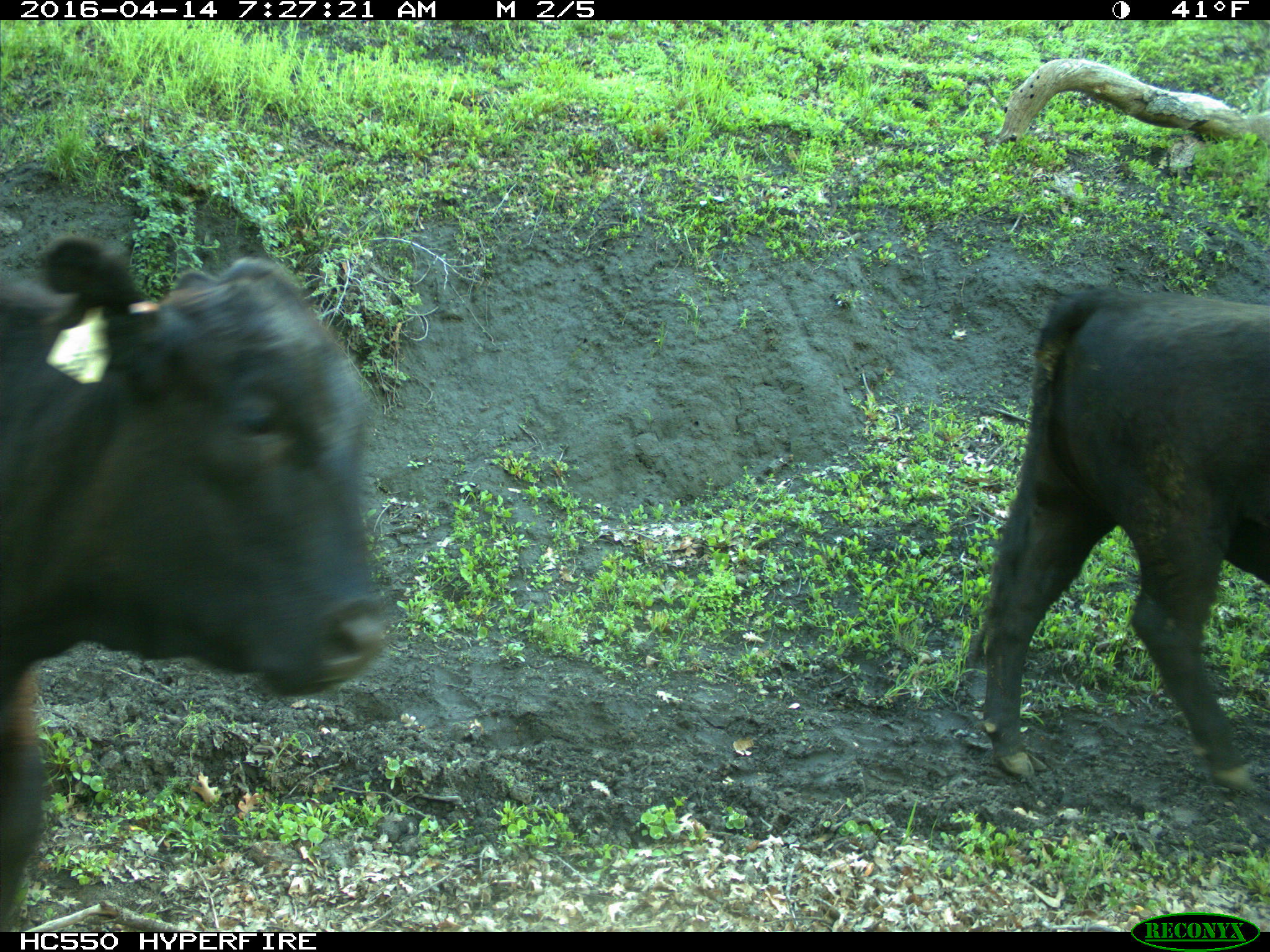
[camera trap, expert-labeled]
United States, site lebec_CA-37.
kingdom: Animalia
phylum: Chordata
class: Mammalia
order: Artiodactyla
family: Bovidae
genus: Bos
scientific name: Bos taurus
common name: domestic cow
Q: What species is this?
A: Bos taurus (domestic cow).